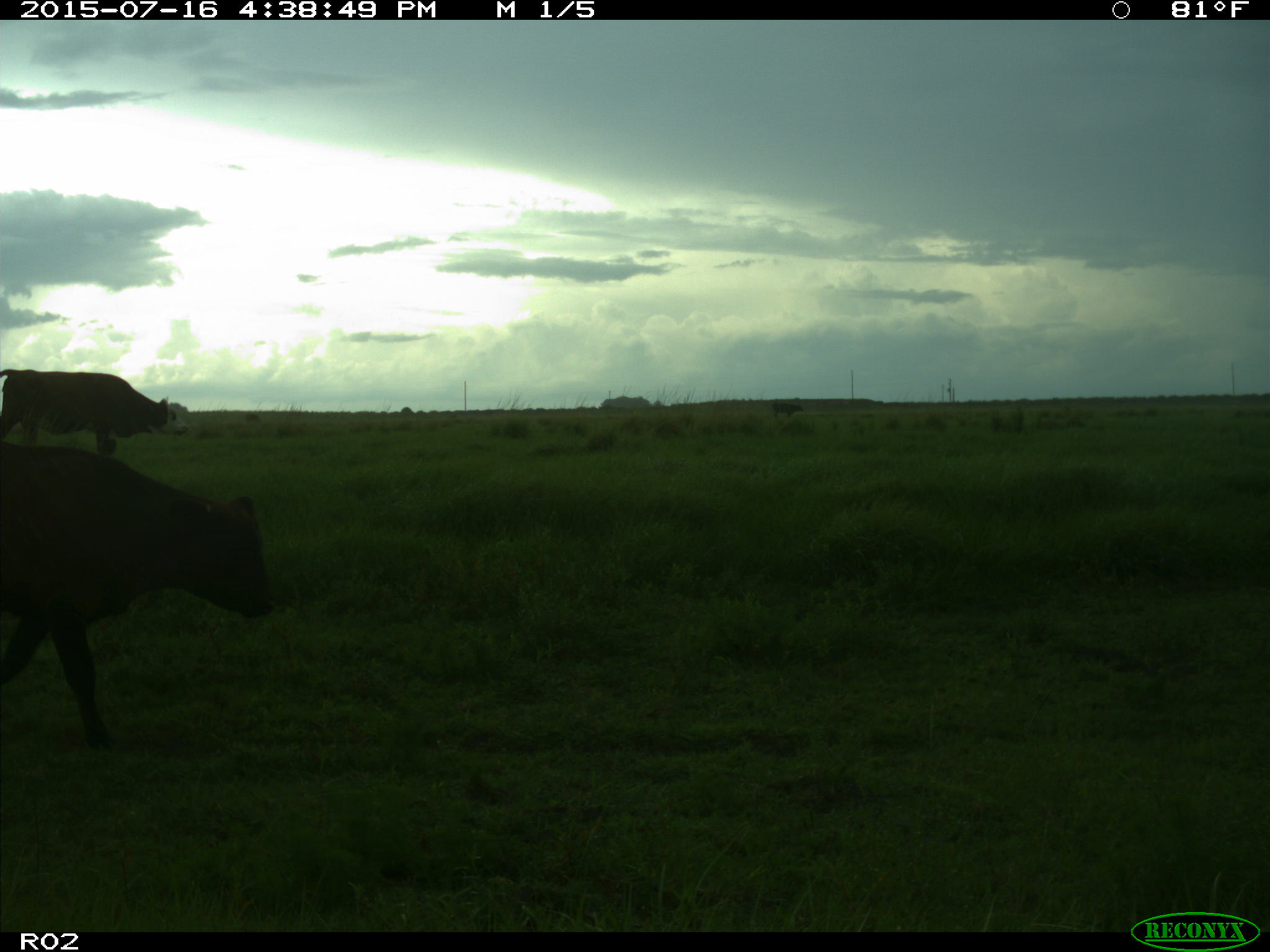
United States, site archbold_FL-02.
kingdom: Animalia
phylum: Chordata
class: Mammalia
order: Artiodactyla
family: Bovidae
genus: Bos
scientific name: Bos taurus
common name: domestic cow